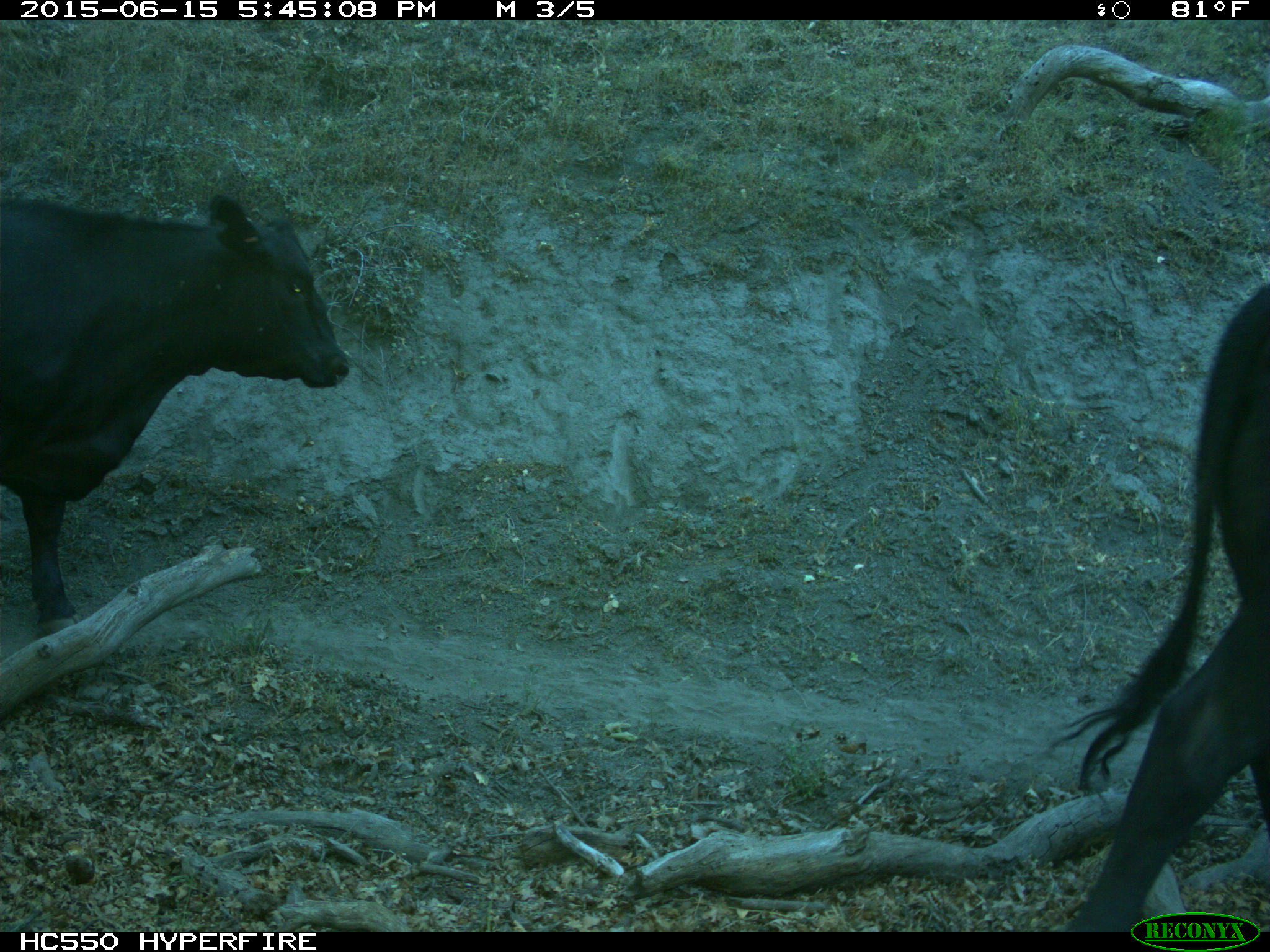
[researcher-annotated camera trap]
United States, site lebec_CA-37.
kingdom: Animalia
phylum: Chordata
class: Mammalia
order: Artiodactyla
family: Bovidae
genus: Bos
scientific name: Bos taurus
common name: domestic cow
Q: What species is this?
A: Bos taurus (domestic cow).